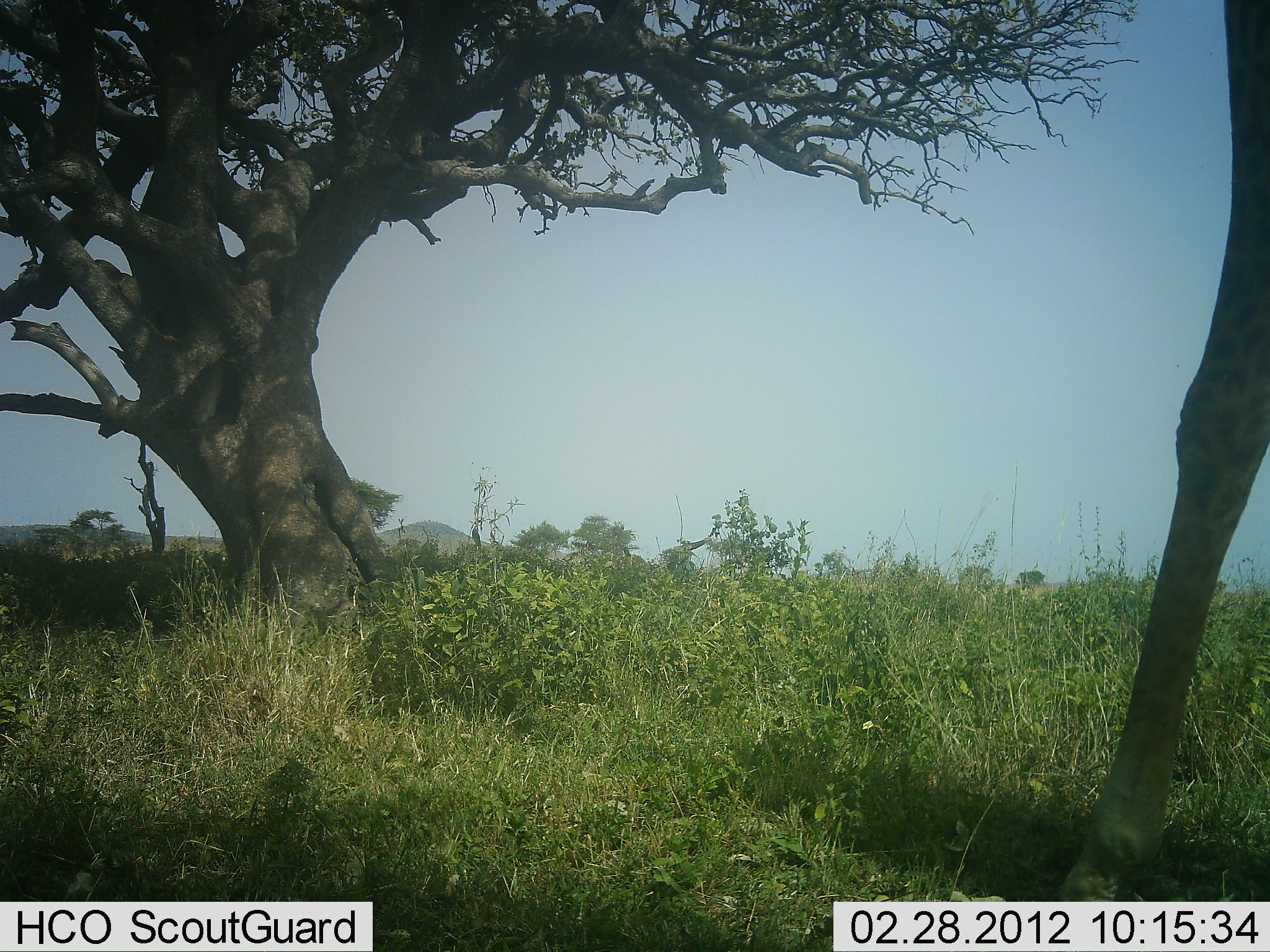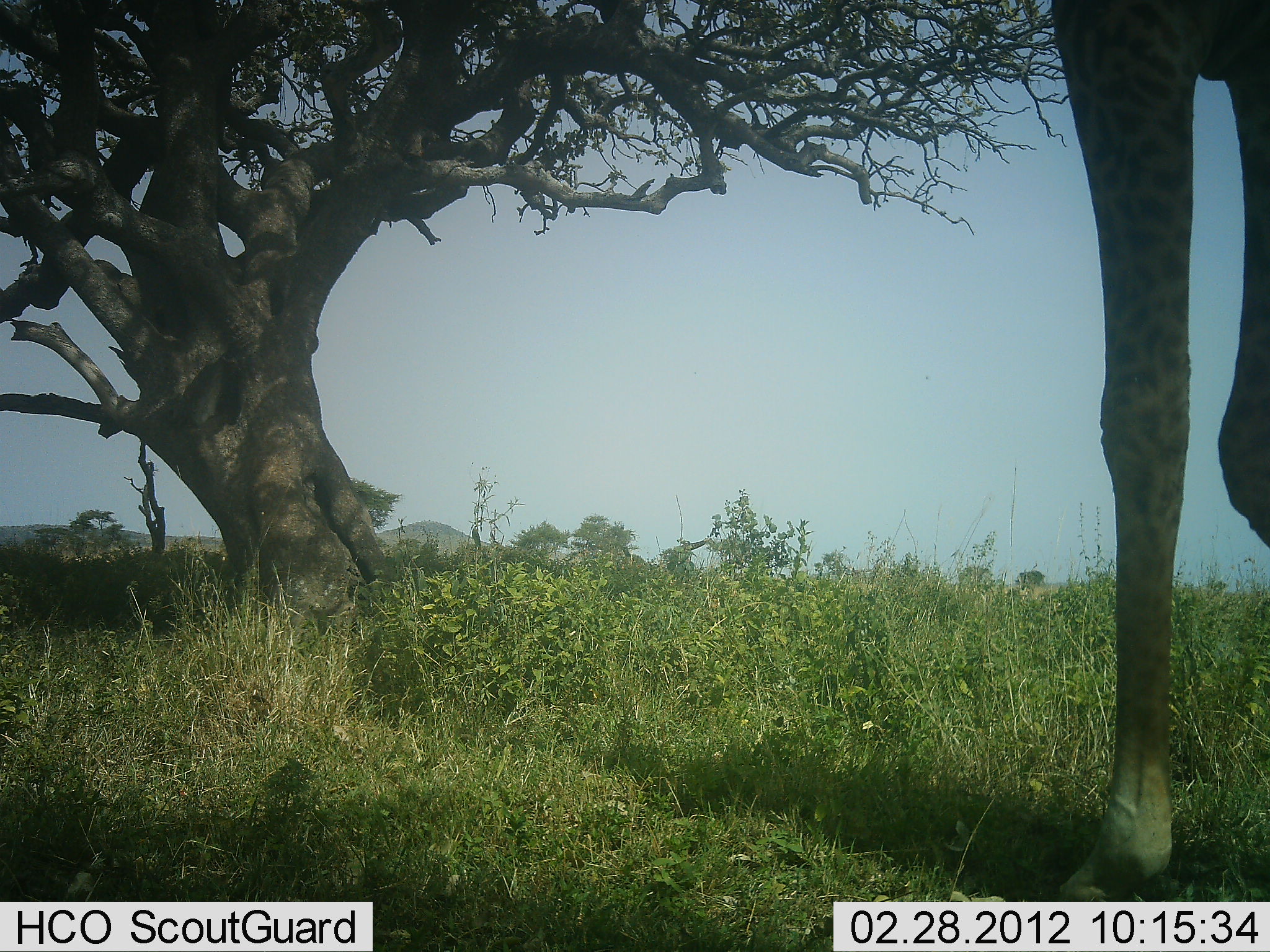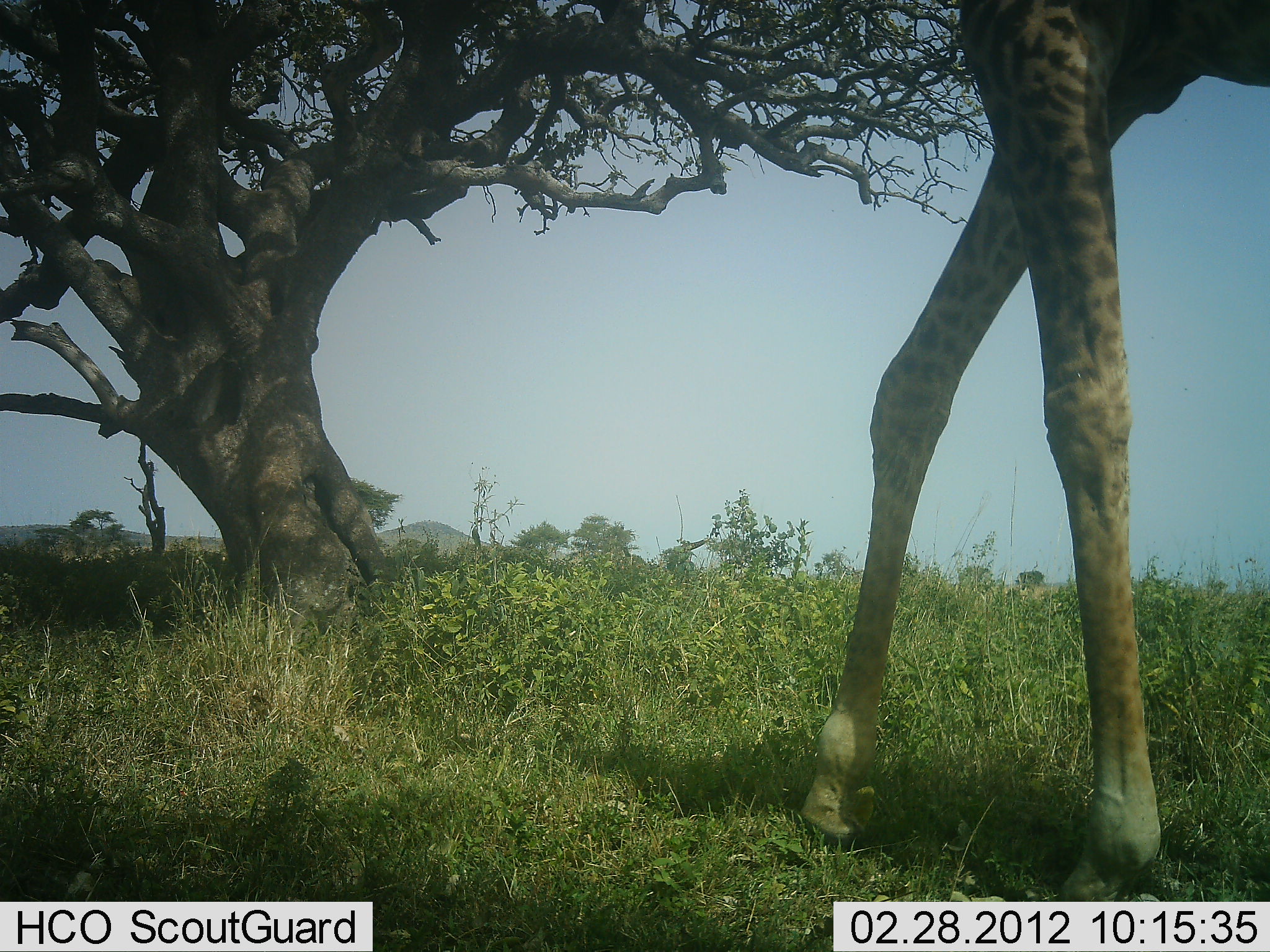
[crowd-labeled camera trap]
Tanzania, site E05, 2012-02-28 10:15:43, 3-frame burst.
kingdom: Animalia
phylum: Chordata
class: Mammalia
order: Artiodactyla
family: Giraffidae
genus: Giraffa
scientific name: Giraffa camelopardalis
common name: giraffe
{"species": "giraffe (Giraffa camelopardalis)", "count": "1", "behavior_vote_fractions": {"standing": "23%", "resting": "0%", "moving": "73%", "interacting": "0%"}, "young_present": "0%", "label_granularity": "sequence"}